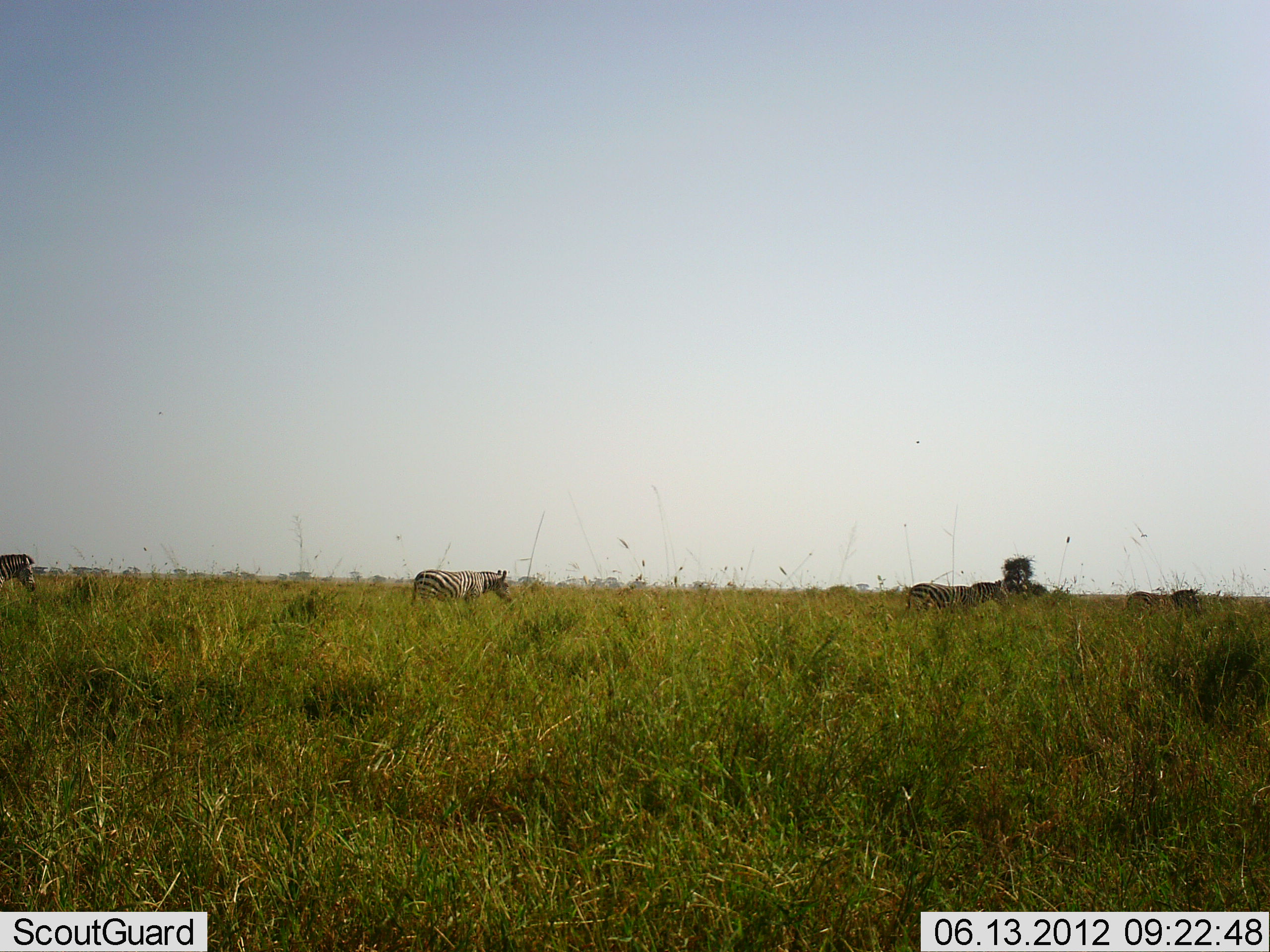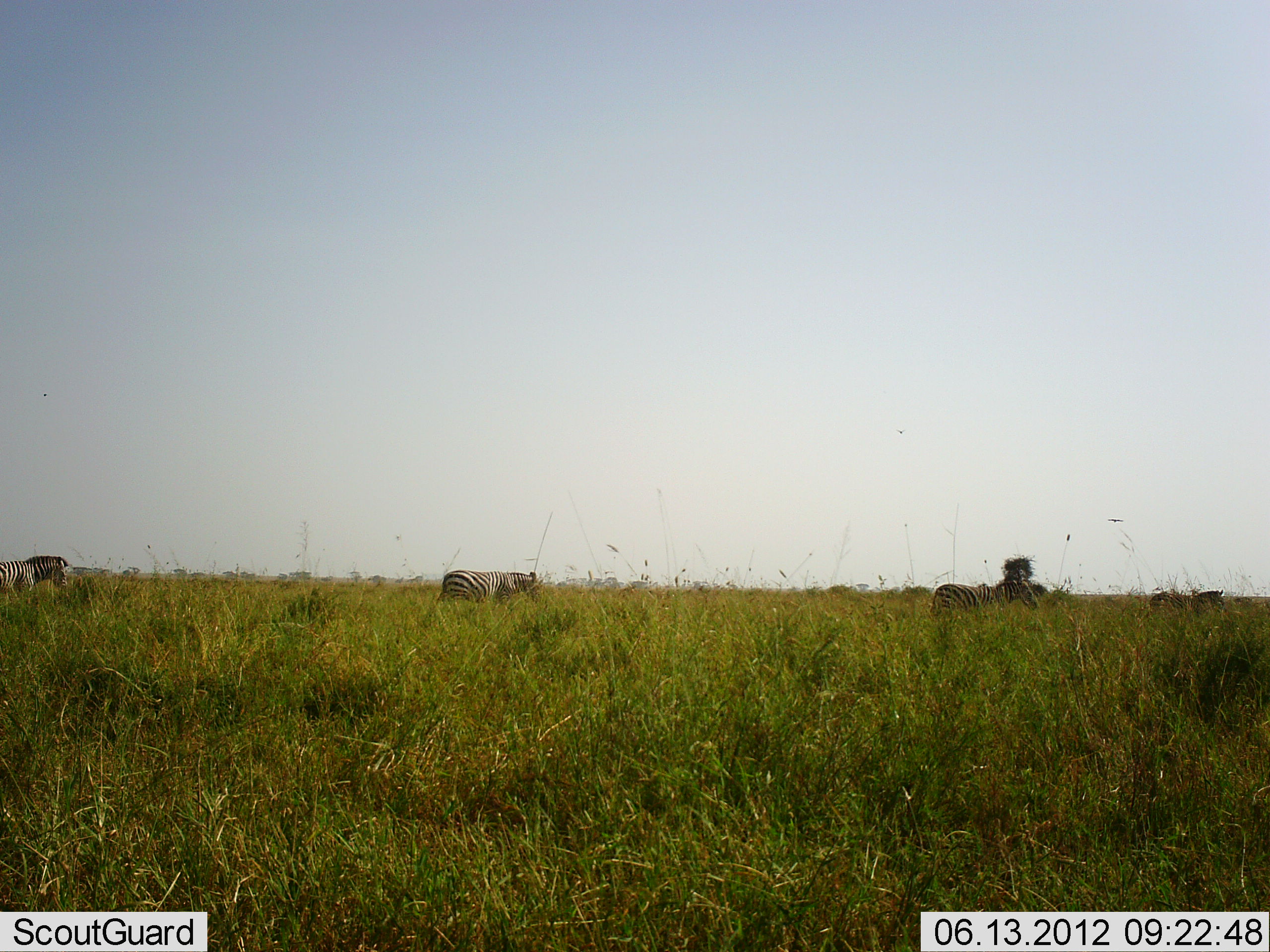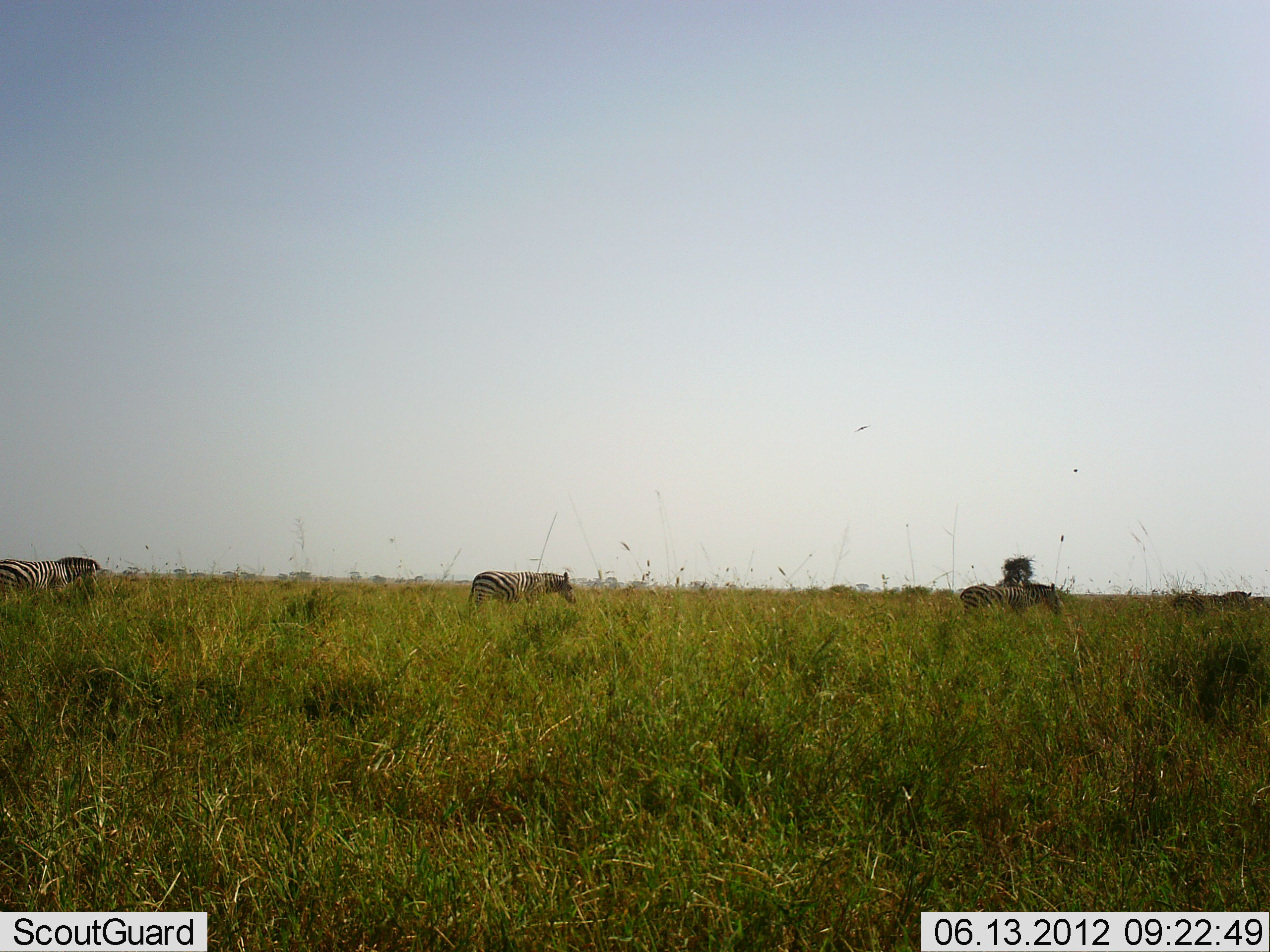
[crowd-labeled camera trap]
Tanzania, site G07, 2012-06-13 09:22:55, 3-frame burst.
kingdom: Animalia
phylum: Chordata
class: Mammalia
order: Perissodactyla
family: Equidae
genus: Equus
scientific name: Equus quagga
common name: plains zebra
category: zebra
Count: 4.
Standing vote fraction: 10%.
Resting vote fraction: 0%.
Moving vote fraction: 100%.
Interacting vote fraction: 0%.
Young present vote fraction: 10%.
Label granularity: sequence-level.